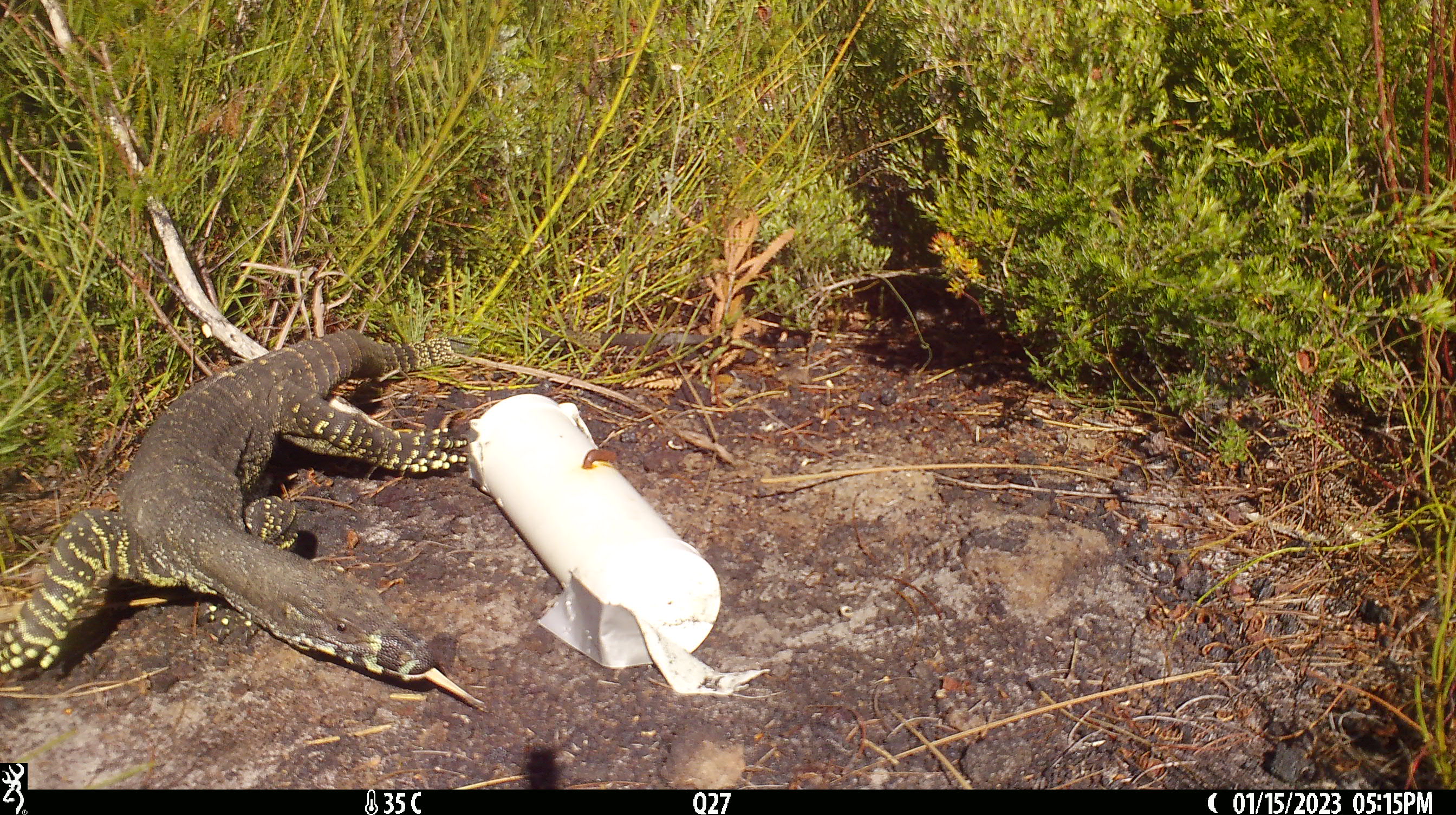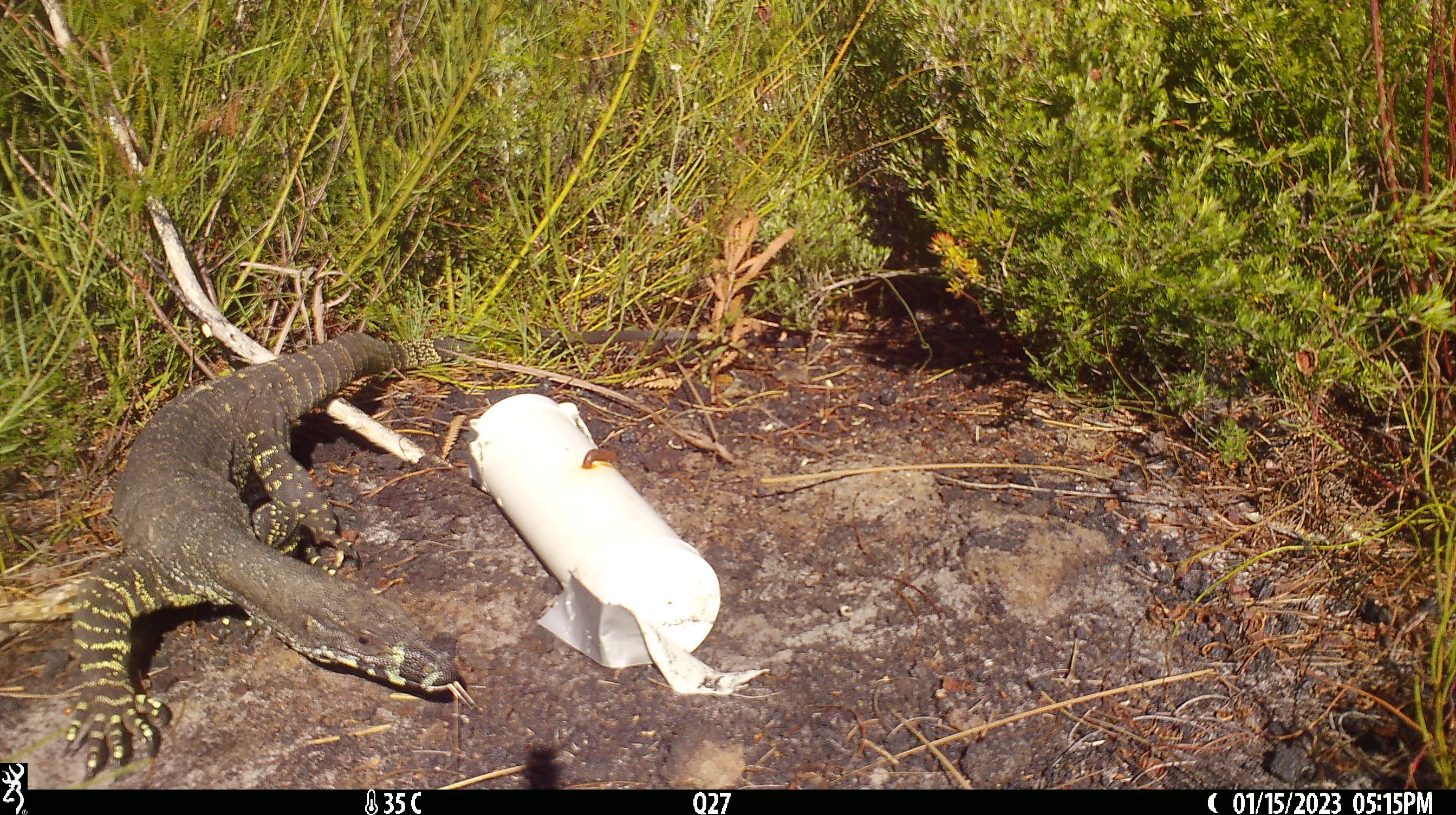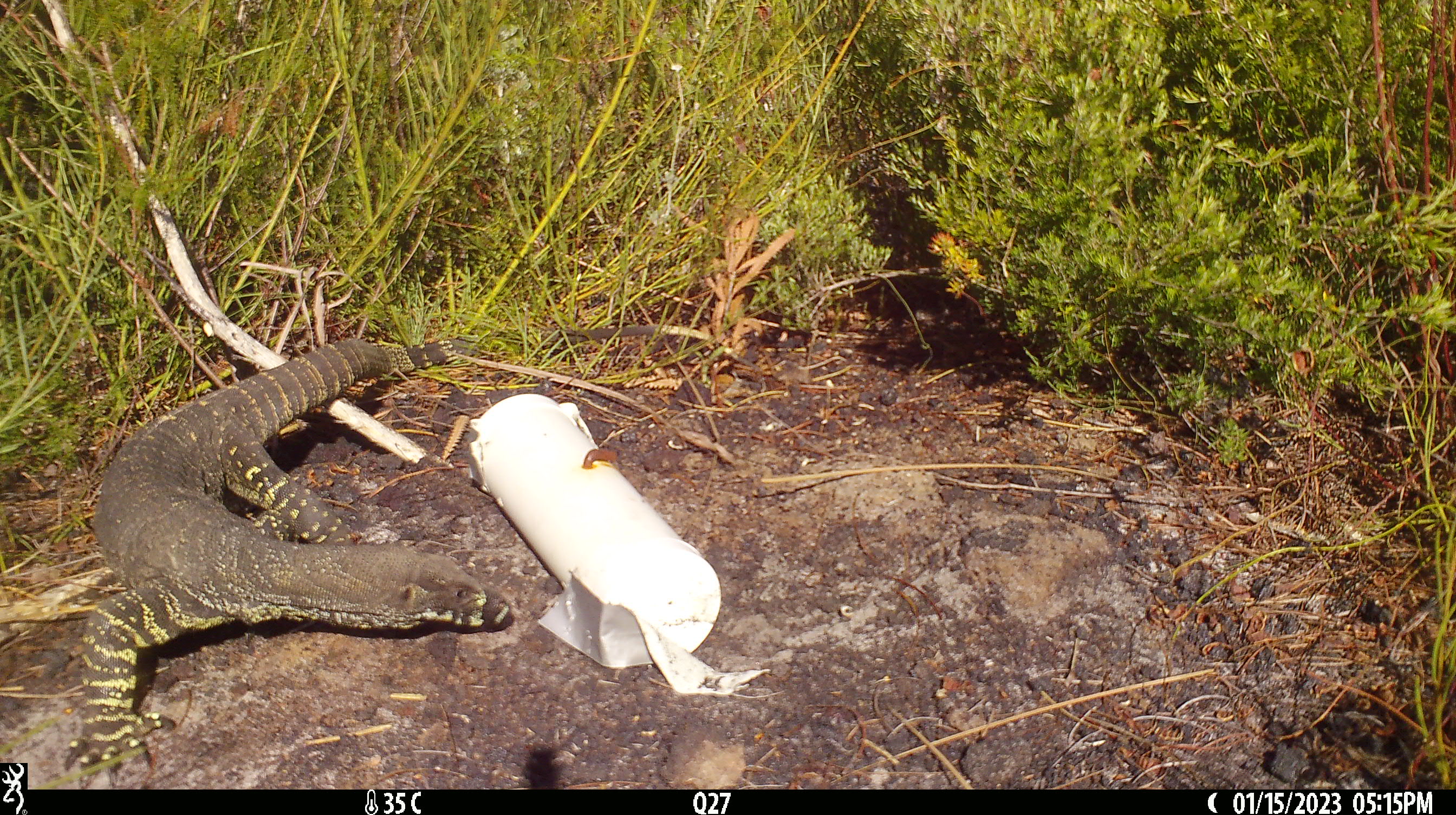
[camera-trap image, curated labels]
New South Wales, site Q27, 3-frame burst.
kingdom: Animalia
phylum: Chordata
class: Reptilia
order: Squamata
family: Varanidae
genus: Varanus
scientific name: Varanus varius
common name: lace monitor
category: goanna